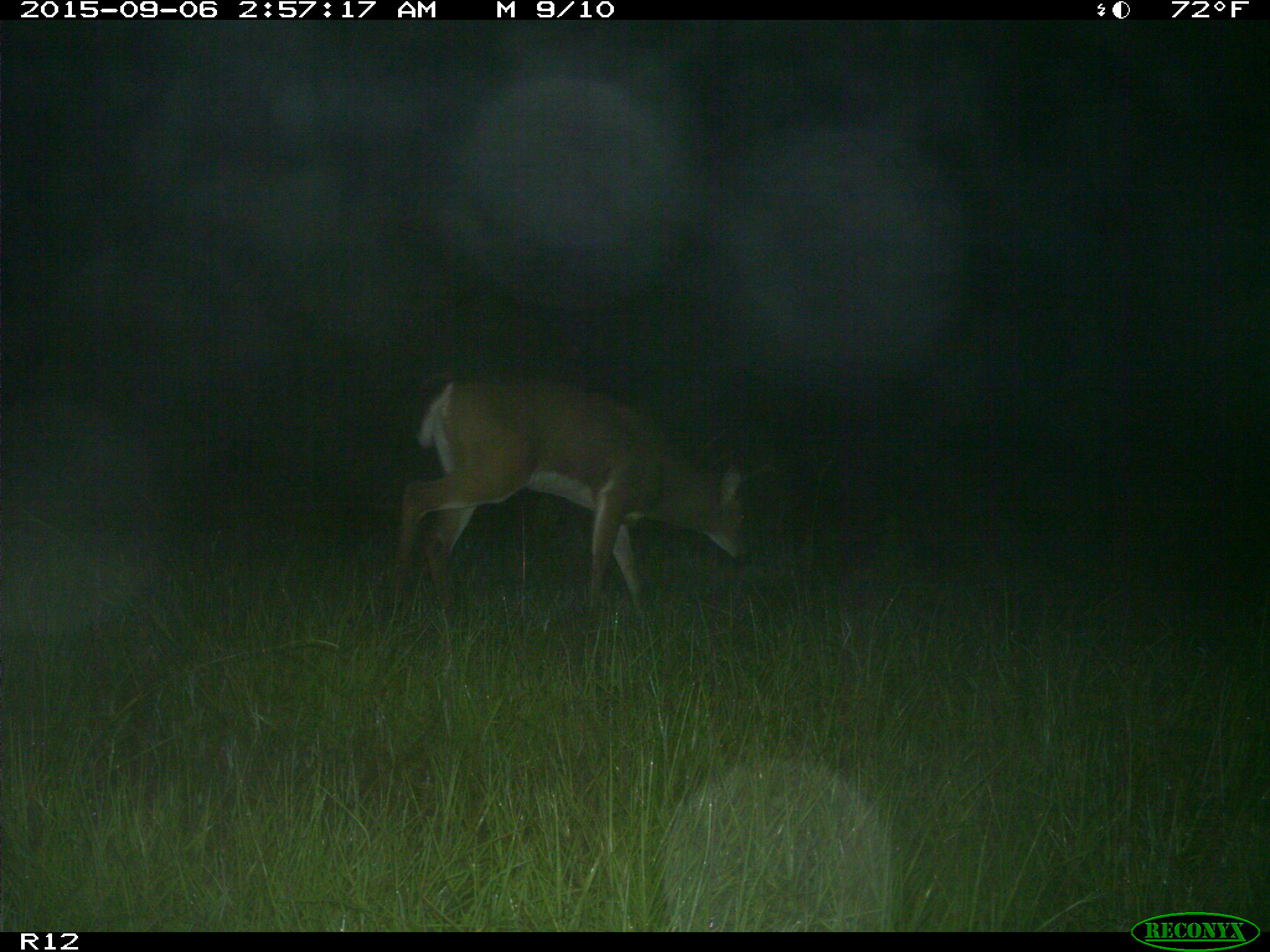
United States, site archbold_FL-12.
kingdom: Animalia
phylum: Chordata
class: Mammalia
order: Artiodactyla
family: Cervidae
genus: Odocoileus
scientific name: Odocoileus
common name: deer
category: unidentified deer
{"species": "unidentified deer (deer) (Odocoileus)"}